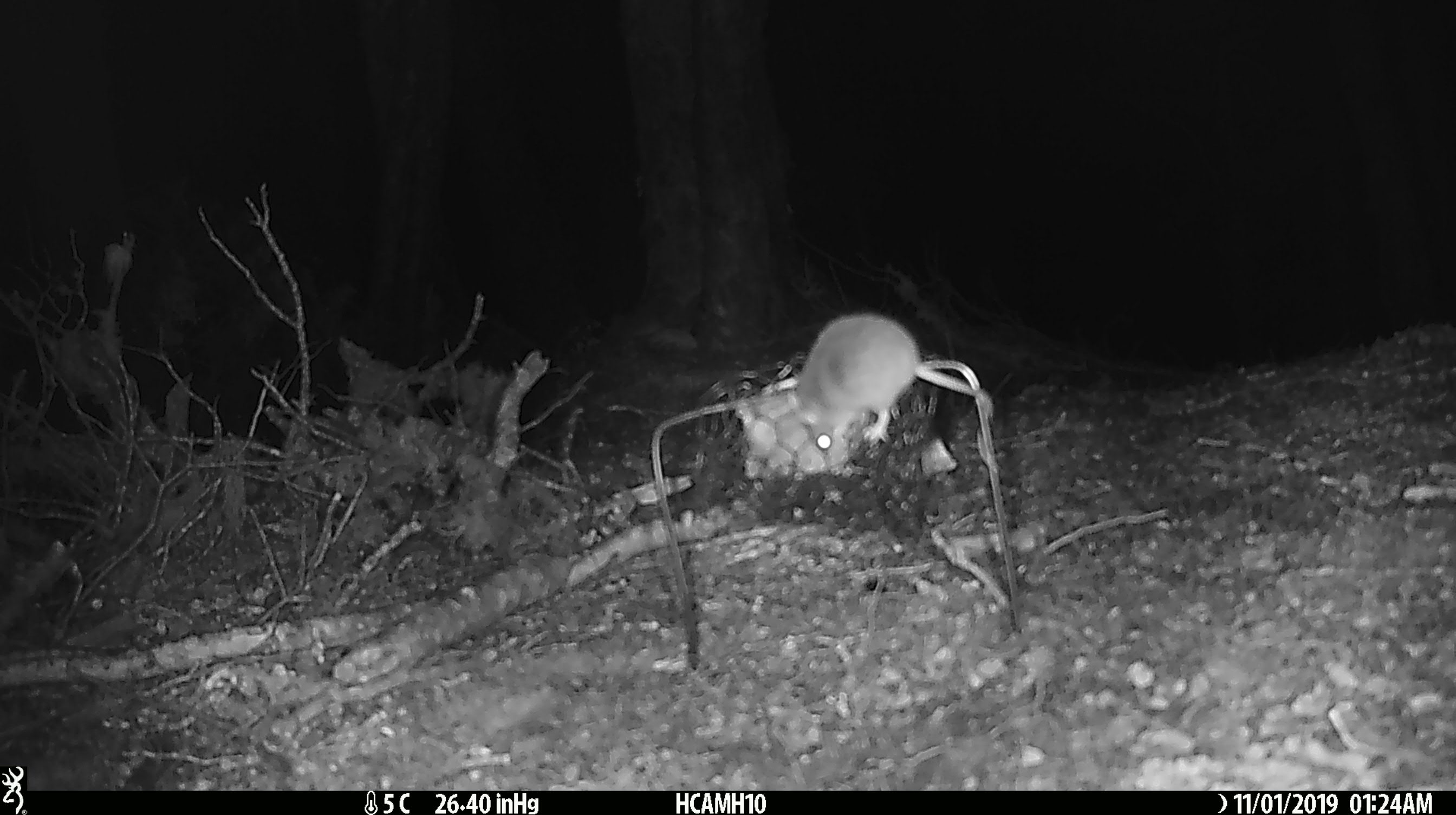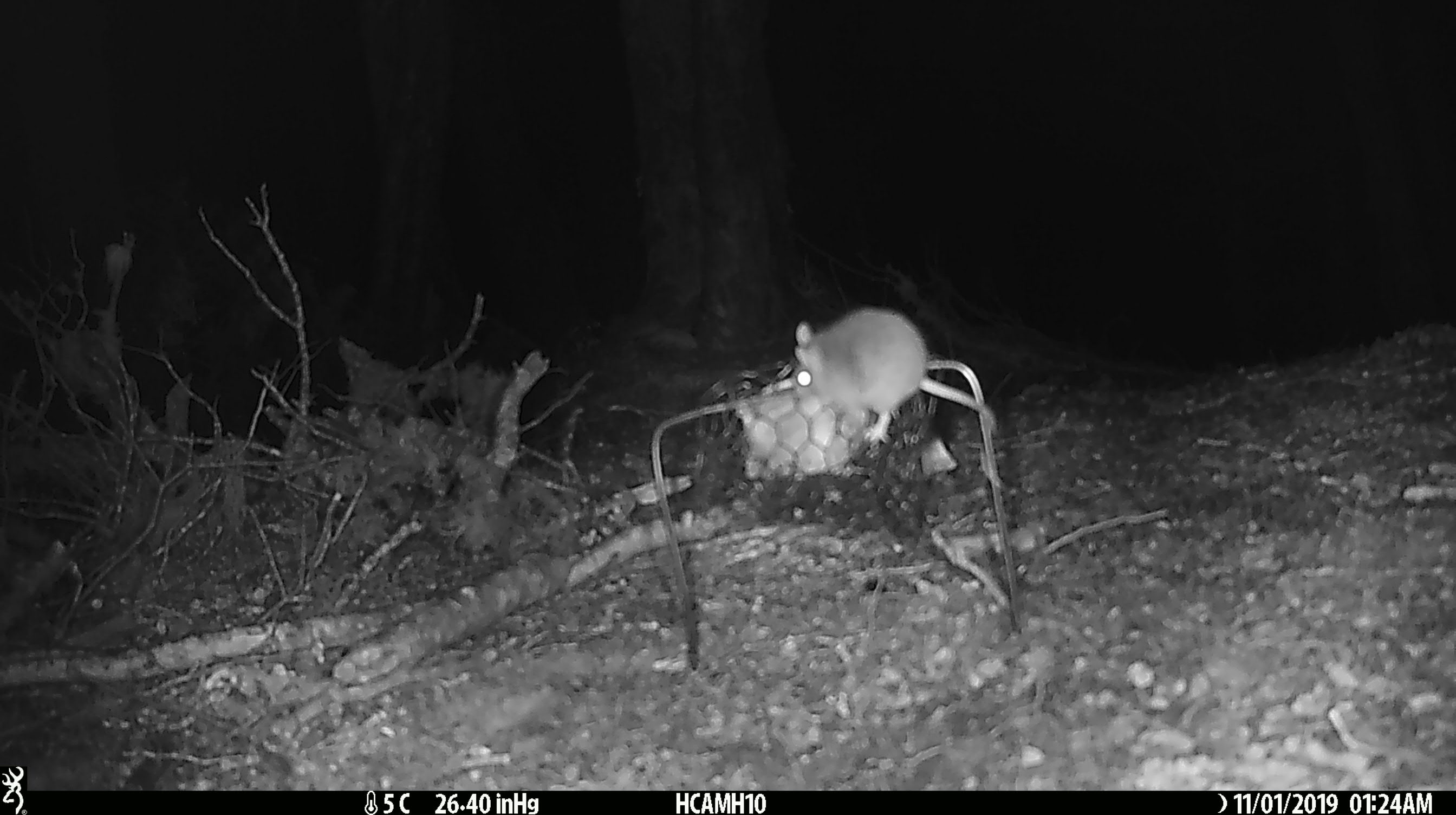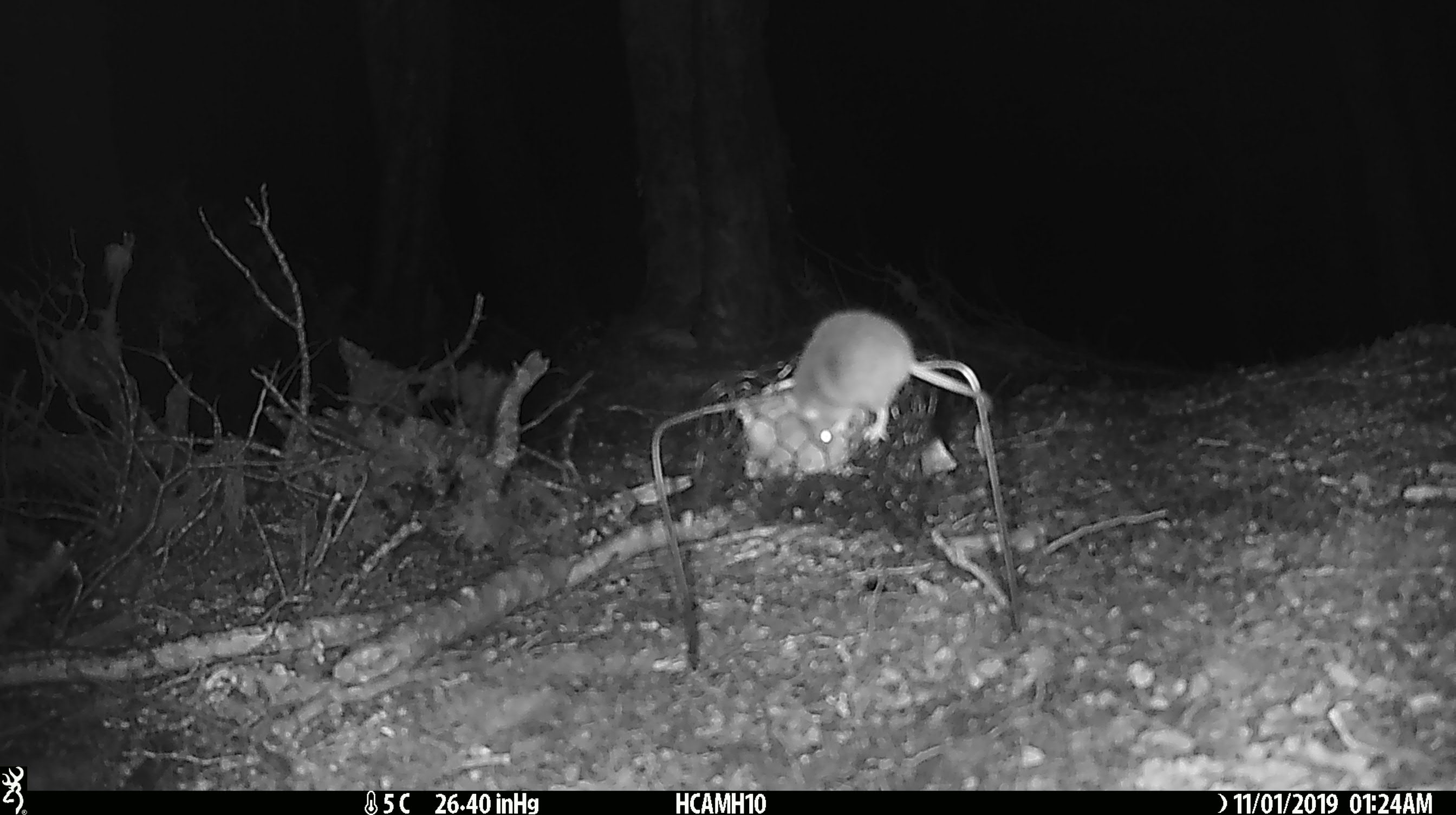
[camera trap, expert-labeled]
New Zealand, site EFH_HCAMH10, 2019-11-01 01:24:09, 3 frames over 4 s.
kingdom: Animalia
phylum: Chordata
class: Mammalia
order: Rodentia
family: Muridae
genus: Mus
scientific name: Mus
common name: mouse